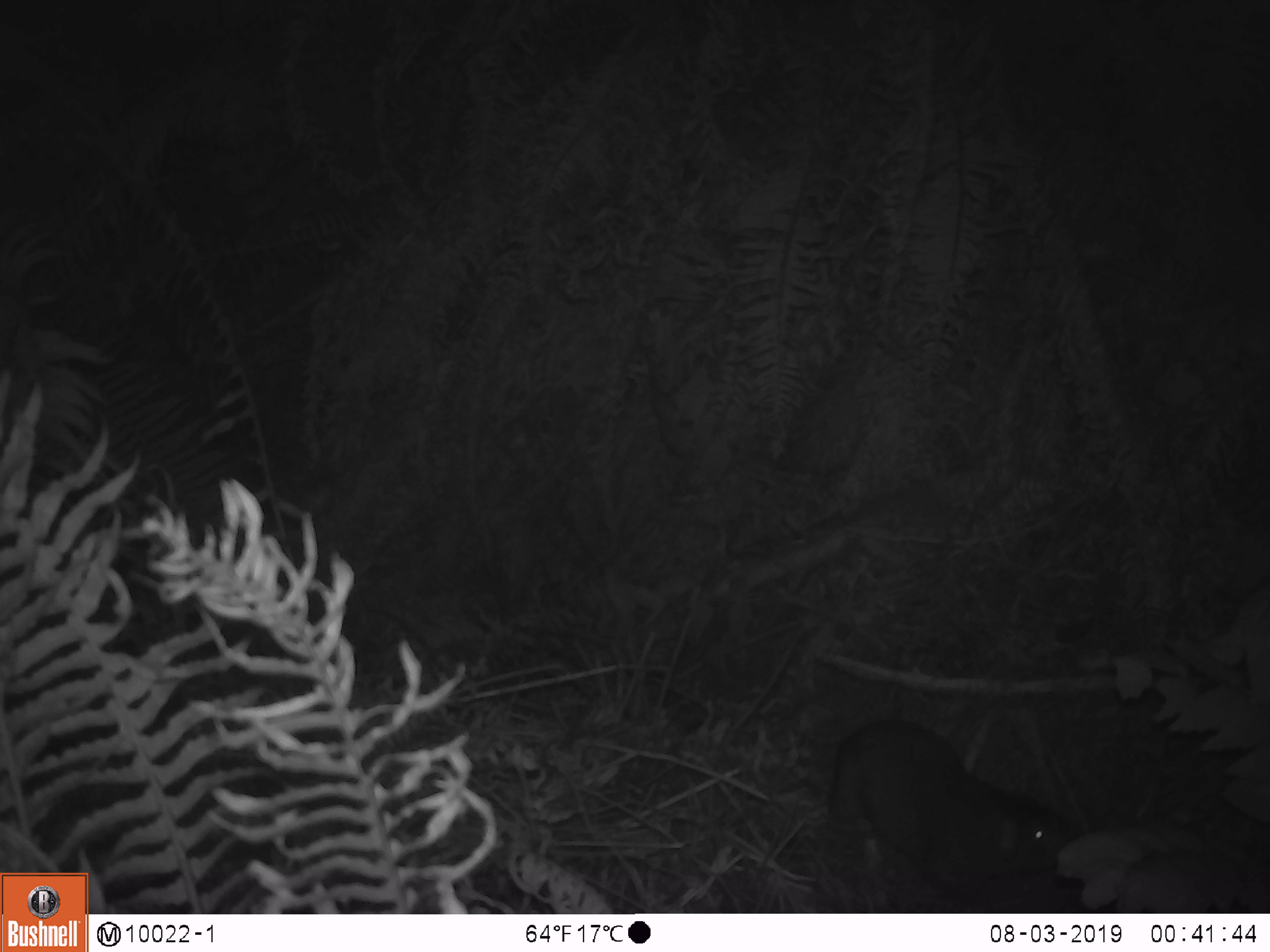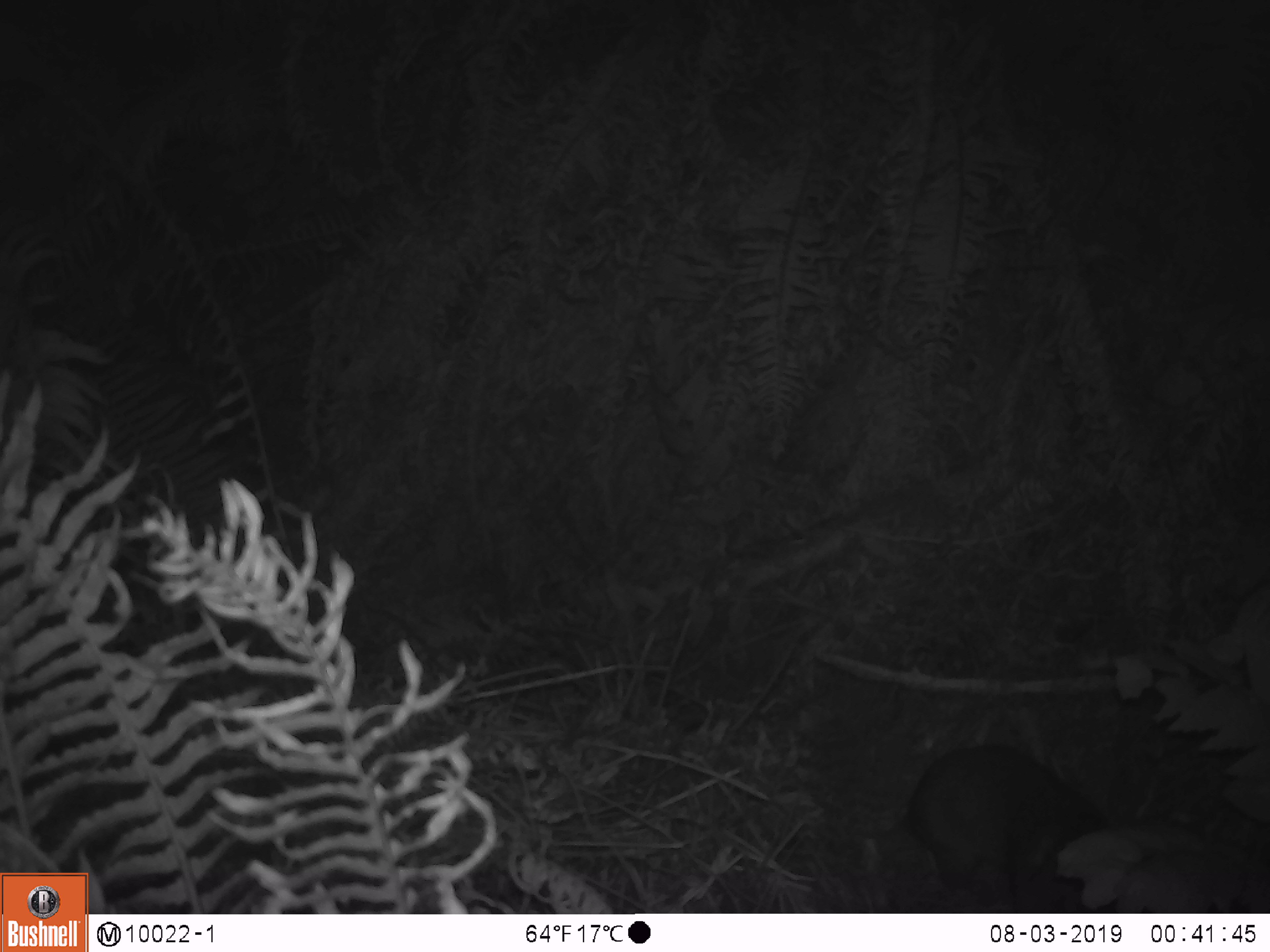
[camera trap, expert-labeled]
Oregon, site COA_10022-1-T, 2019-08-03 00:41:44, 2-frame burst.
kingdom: Animalia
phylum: Chordata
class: Mammalia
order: Rodentia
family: Aplodontiidae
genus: Aplodontia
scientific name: Aplodontia rufa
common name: mountain beaver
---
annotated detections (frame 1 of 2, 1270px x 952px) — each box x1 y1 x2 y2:
mountain beaver: 838 714 1088 896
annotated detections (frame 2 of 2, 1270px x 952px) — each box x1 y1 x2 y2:
mountain beaver: 911 739 1112 909